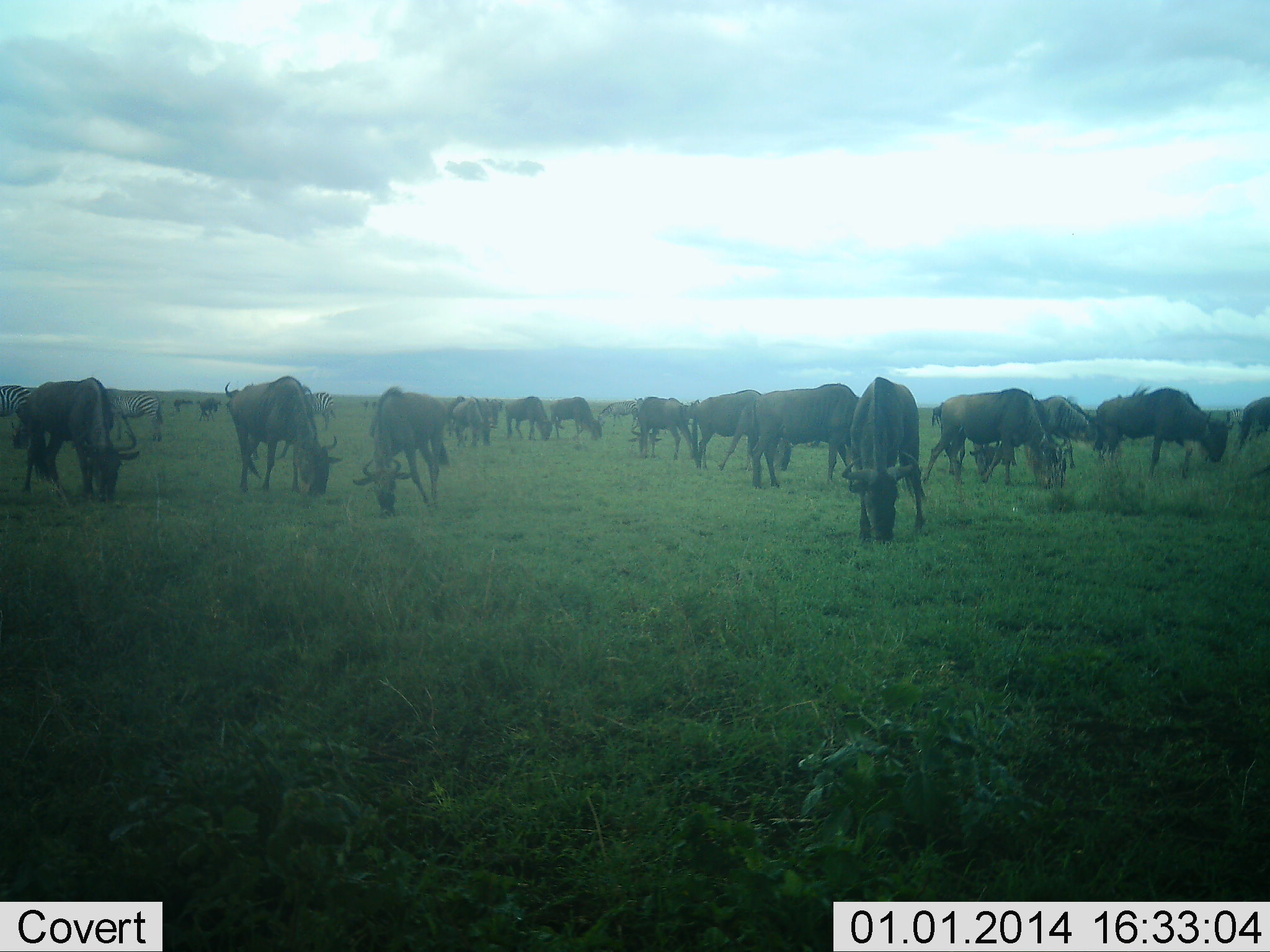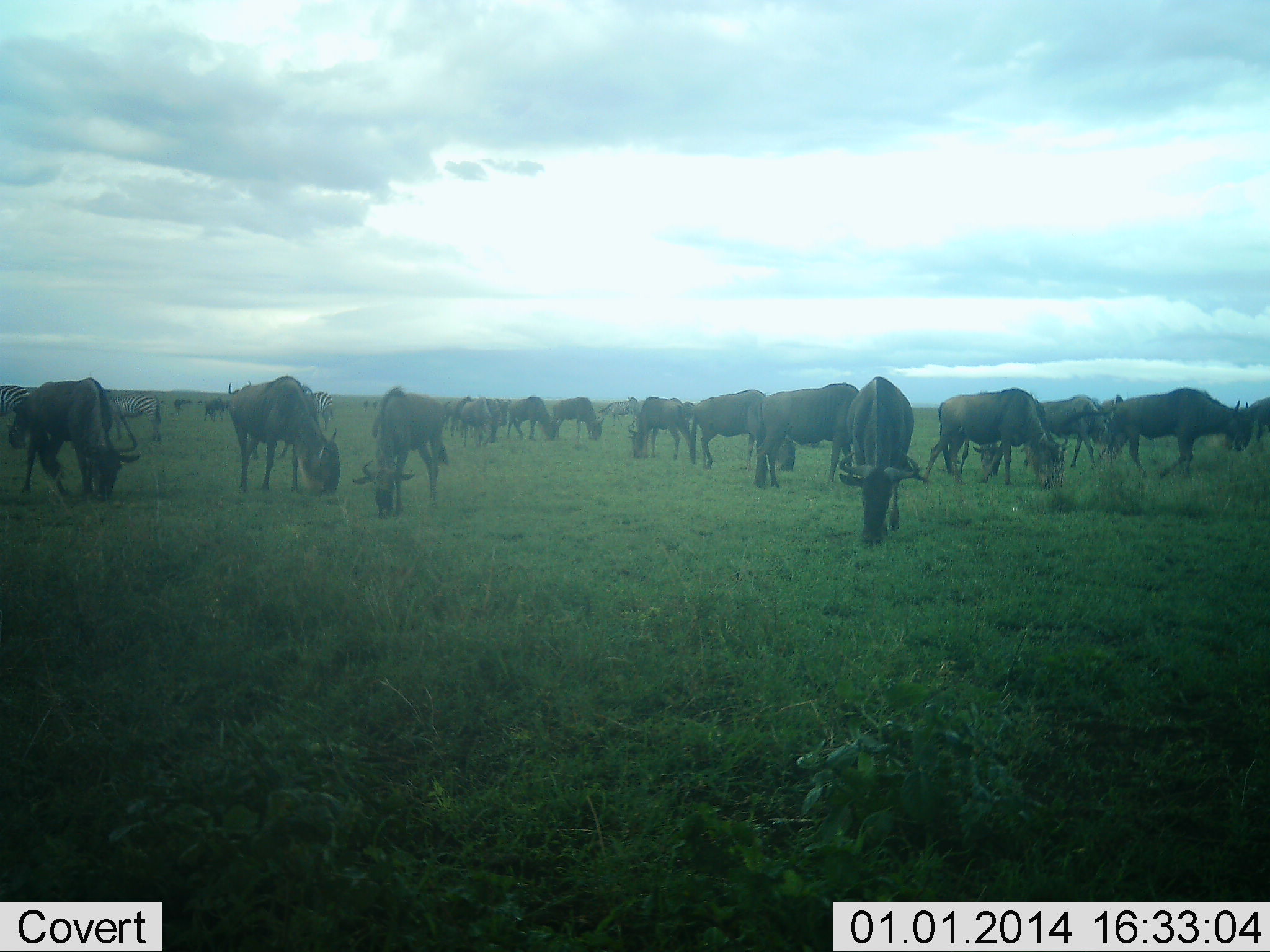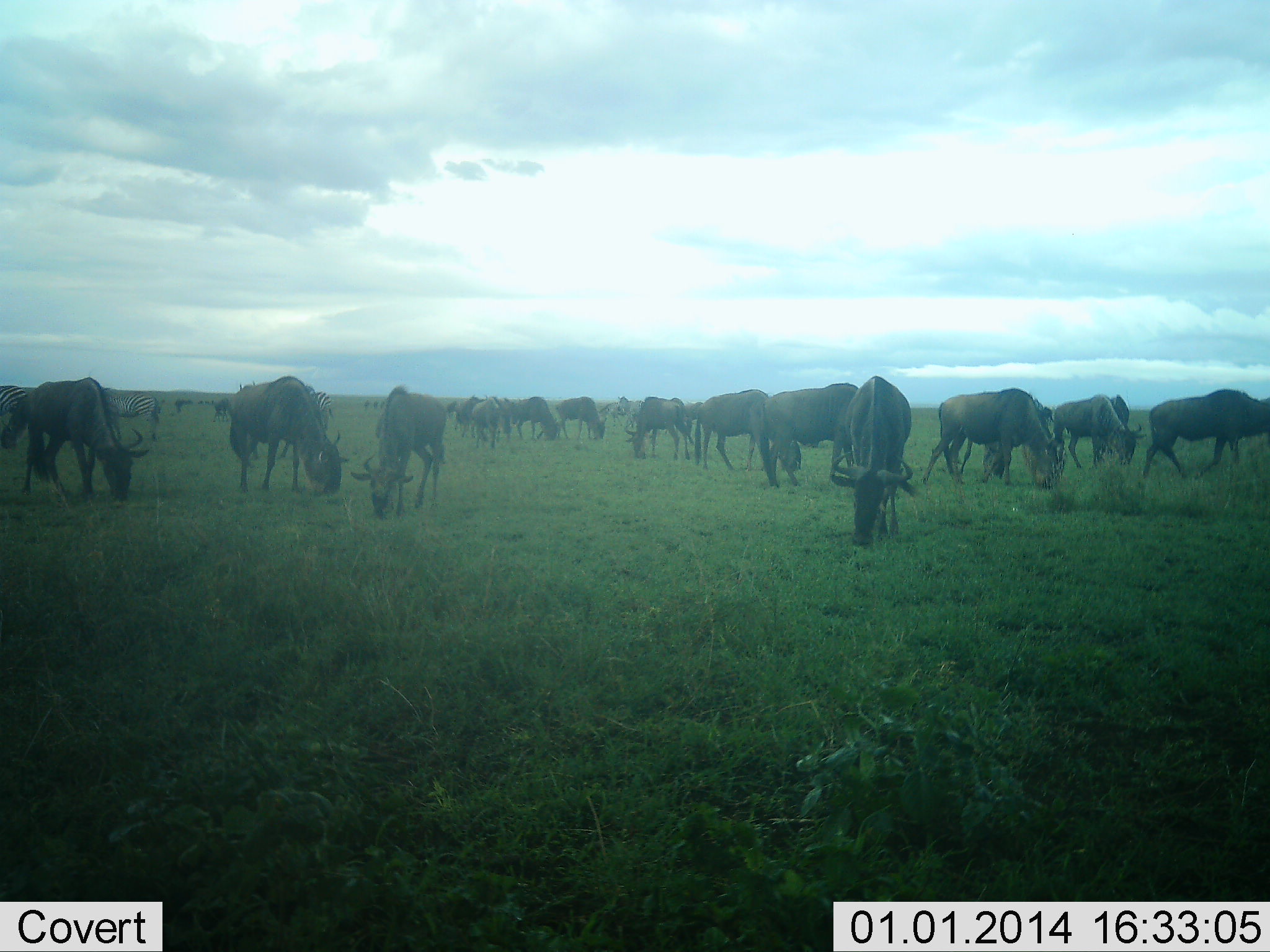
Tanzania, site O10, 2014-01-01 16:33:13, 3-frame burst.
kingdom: Animalia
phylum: Chordata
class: Mammalia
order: Artiodactyla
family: Bovidae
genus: Connochaetes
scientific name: Connochaetes taurinus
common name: blue wildebeest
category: wildebeest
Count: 11-50.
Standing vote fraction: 41%.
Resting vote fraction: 0%.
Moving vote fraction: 24%.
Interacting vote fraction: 0%.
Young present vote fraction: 0%.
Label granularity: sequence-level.